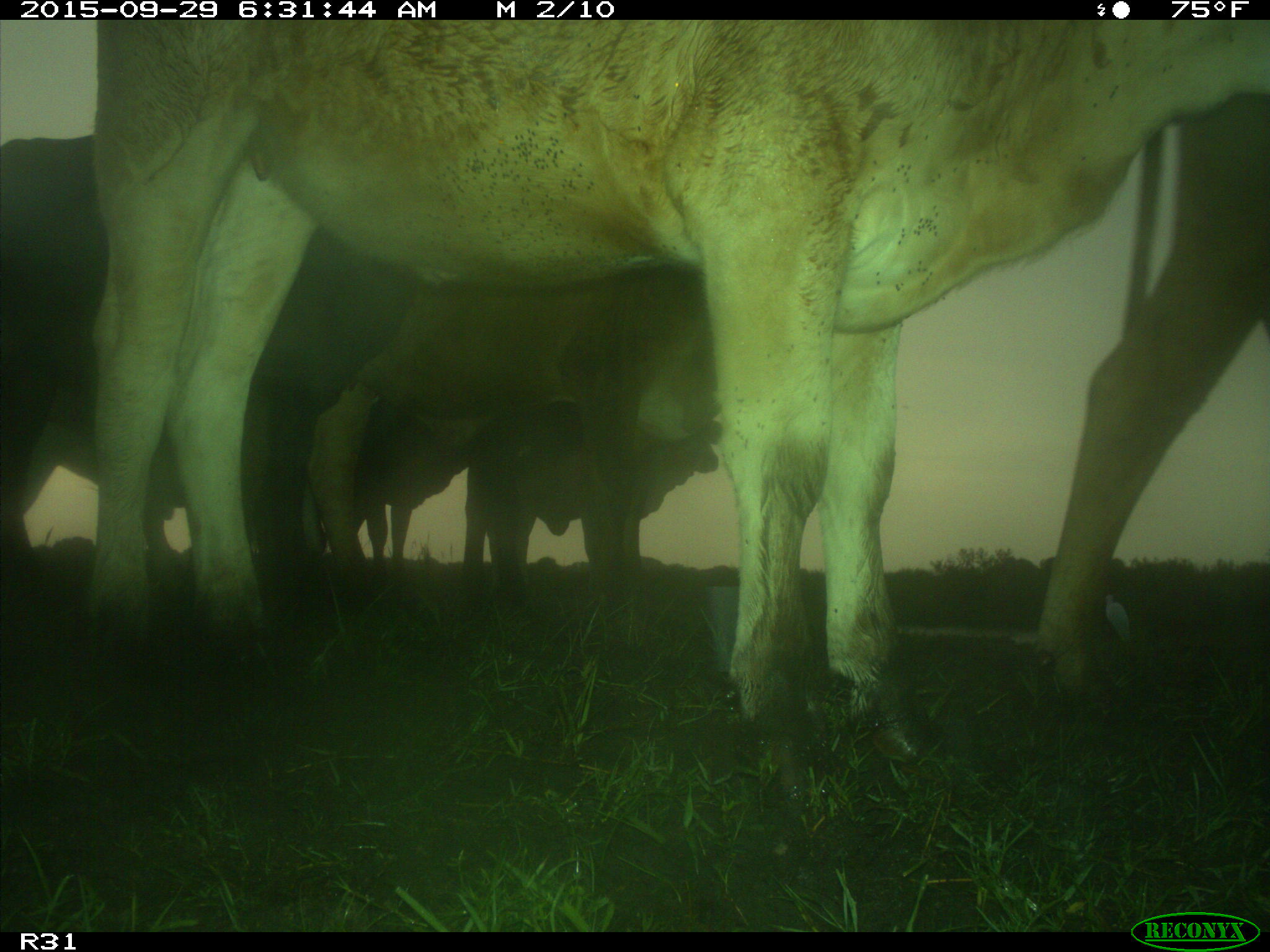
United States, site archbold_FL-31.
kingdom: Animalia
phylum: Chordata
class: Mammalia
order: Artiodactyla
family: Bovidae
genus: Bos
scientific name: Bos taurus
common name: domestic cow